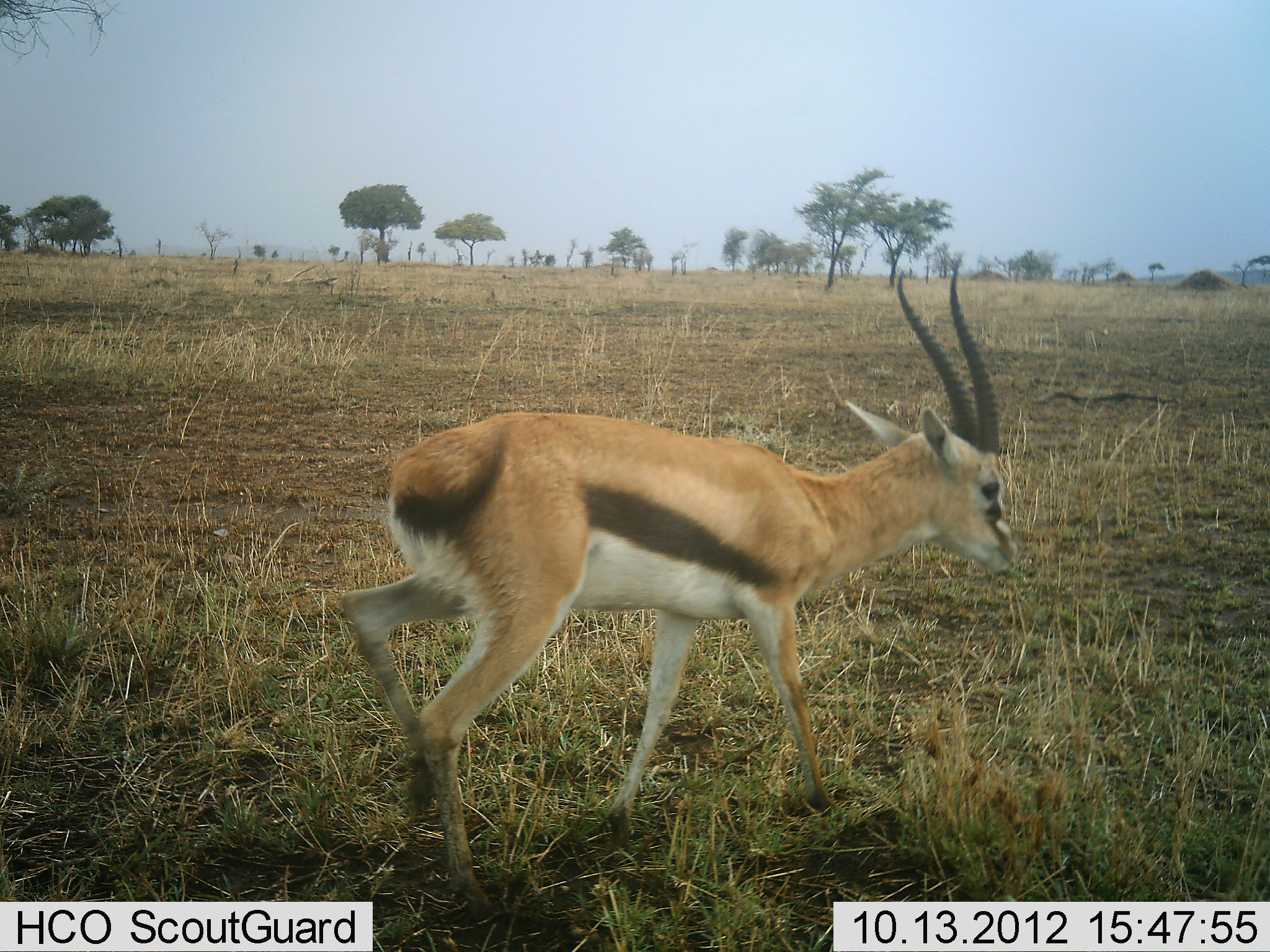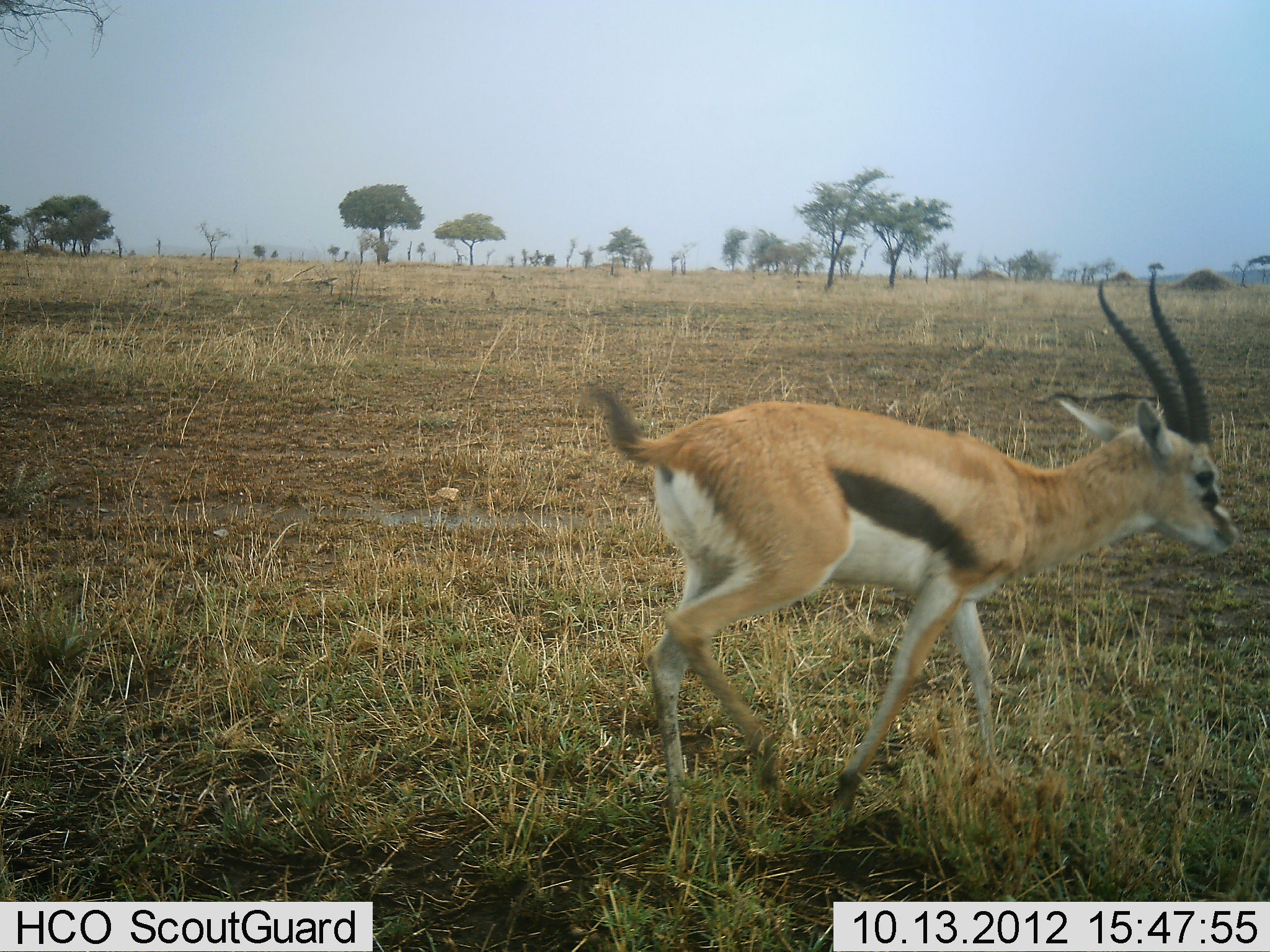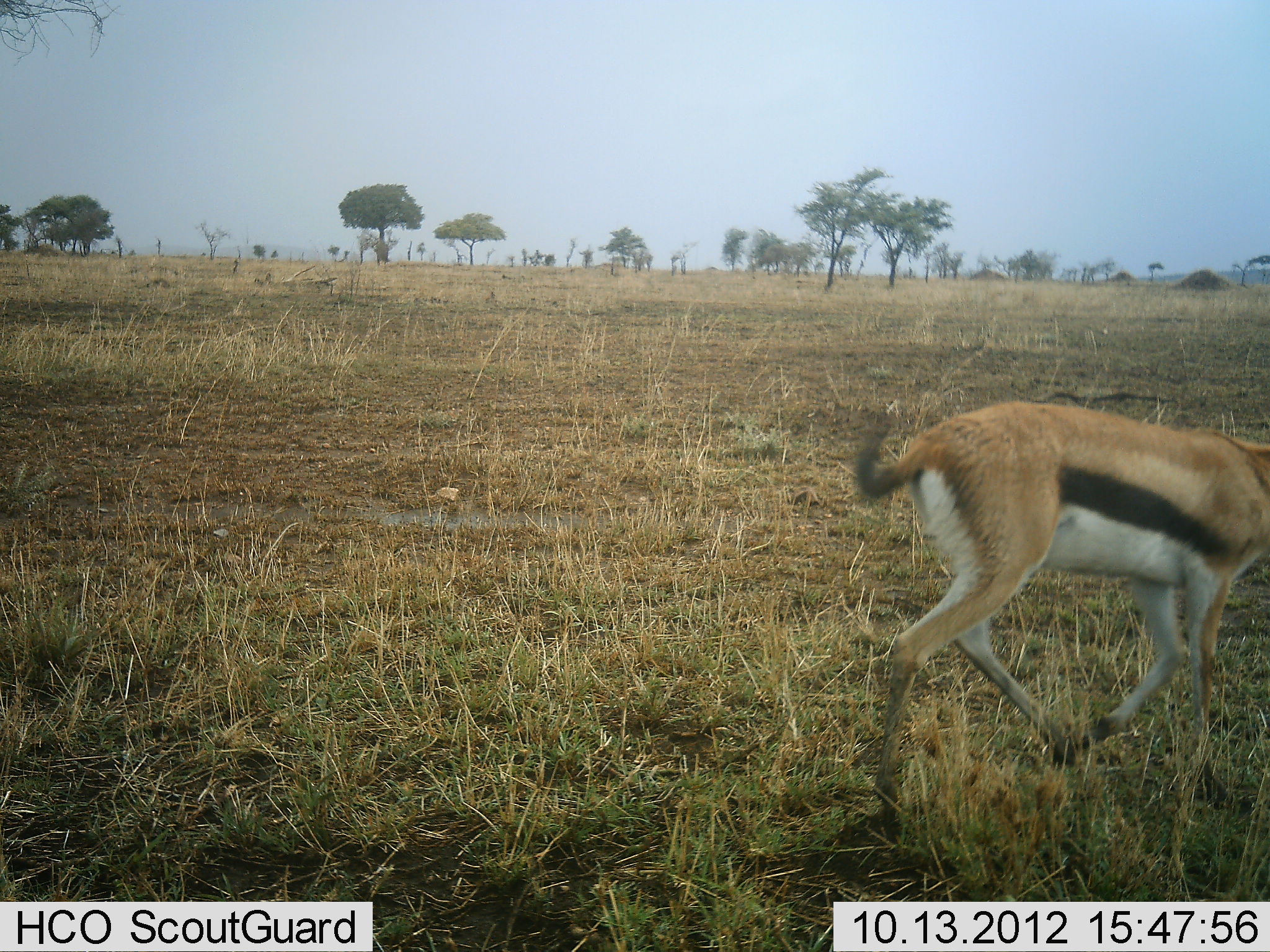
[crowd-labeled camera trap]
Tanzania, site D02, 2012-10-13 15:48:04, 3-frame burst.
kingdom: Animalia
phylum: Chordata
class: Mammalia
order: Artiodactyla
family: Bovidae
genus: Eudorcas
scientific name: Eudorcas thomsonii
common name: thomson's gazelle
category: gazellethomsons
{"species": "gazellethomsons (thomson's gazelle) (Eudorcas thomsonii)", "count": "1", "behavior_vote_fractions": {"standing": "0%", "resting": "0%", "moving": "100%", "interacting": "0%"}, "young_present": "0%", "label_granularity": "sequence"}